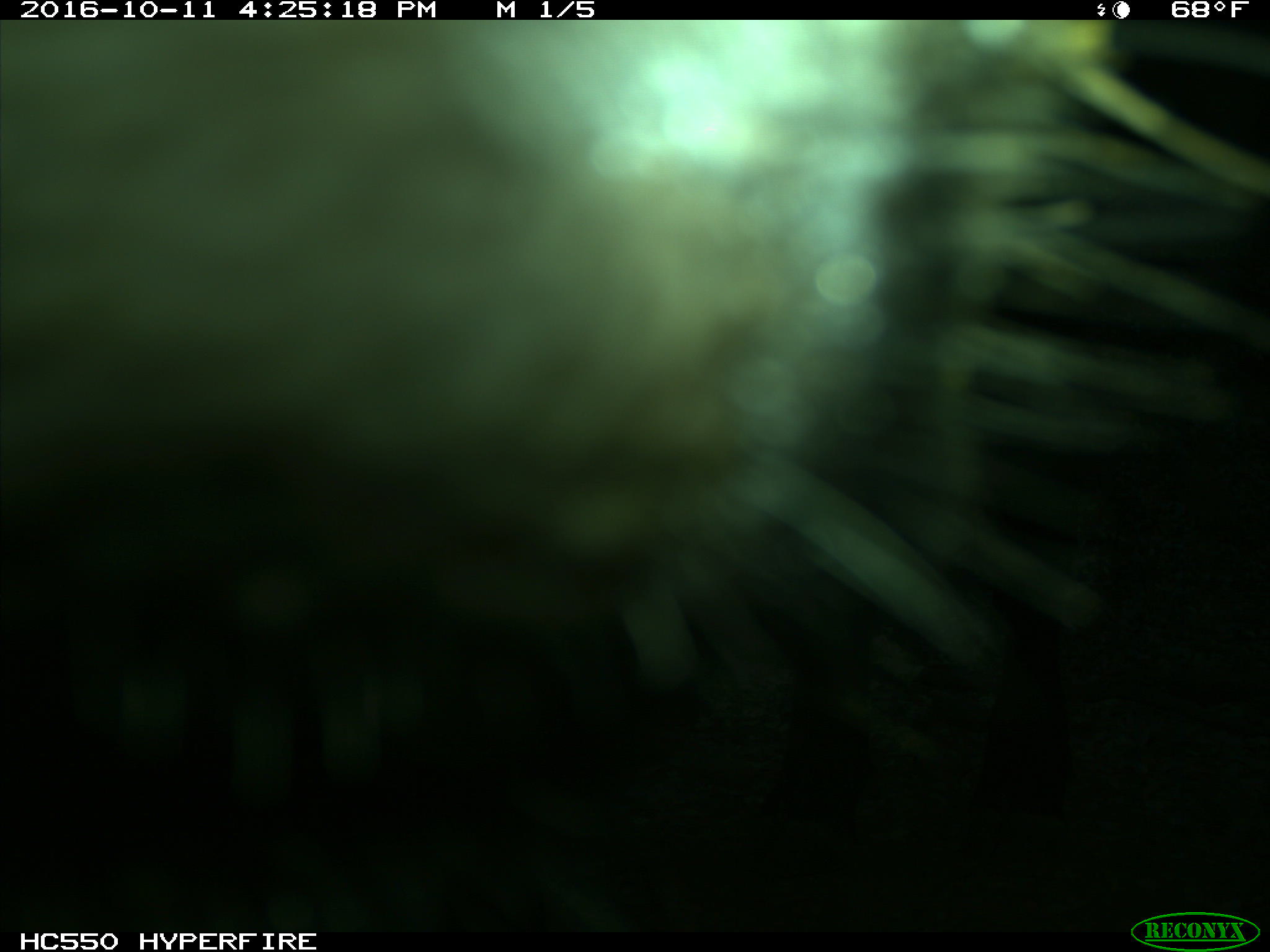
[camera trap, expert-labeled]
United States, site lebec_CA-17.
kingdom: Animalia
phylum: Chordata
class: Mammalia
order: Artiodactyla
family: Bovidae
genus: Bos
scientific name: Bos taurus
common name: domestic cow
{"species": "Bos taurus (domestic cow)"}